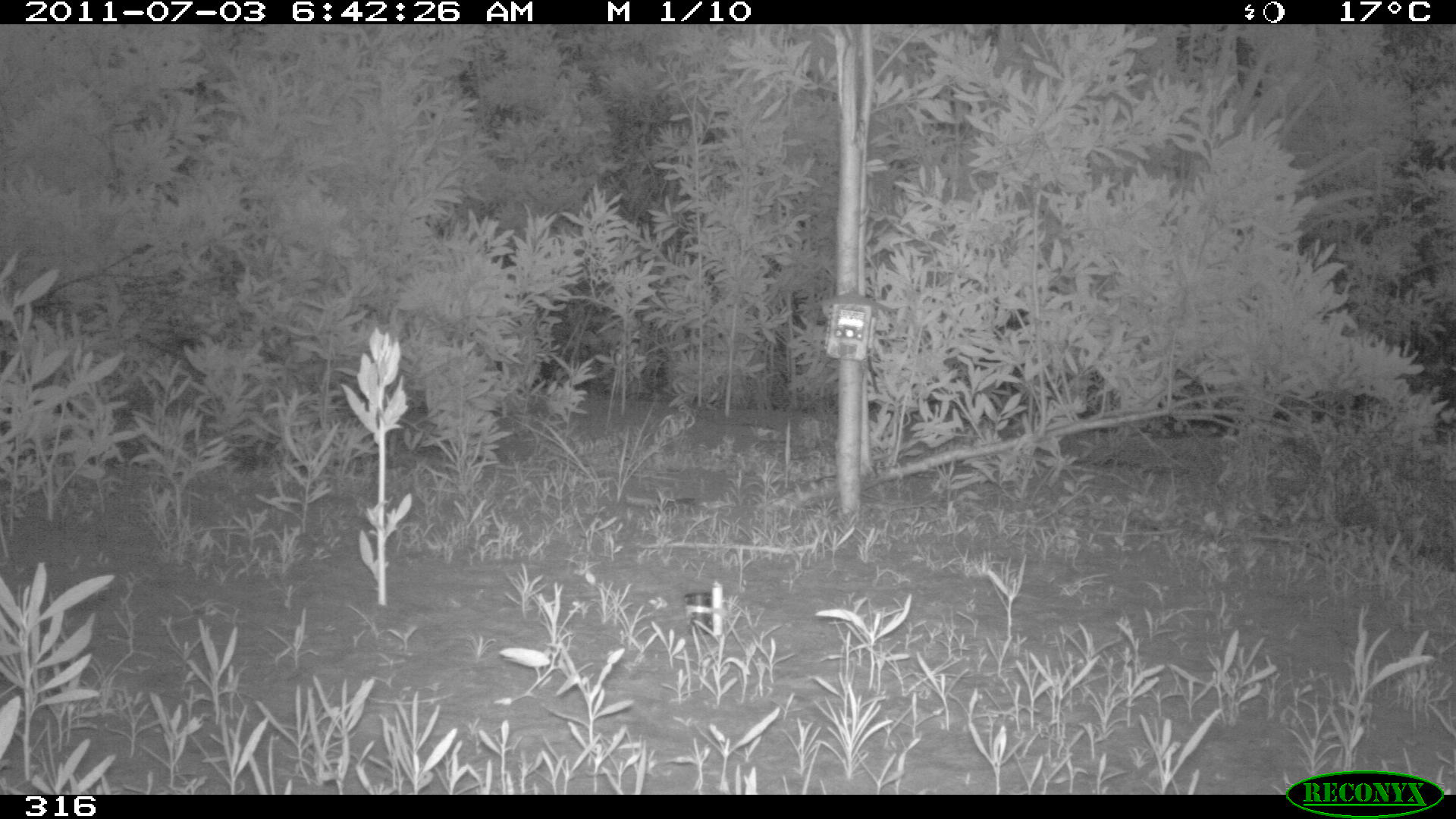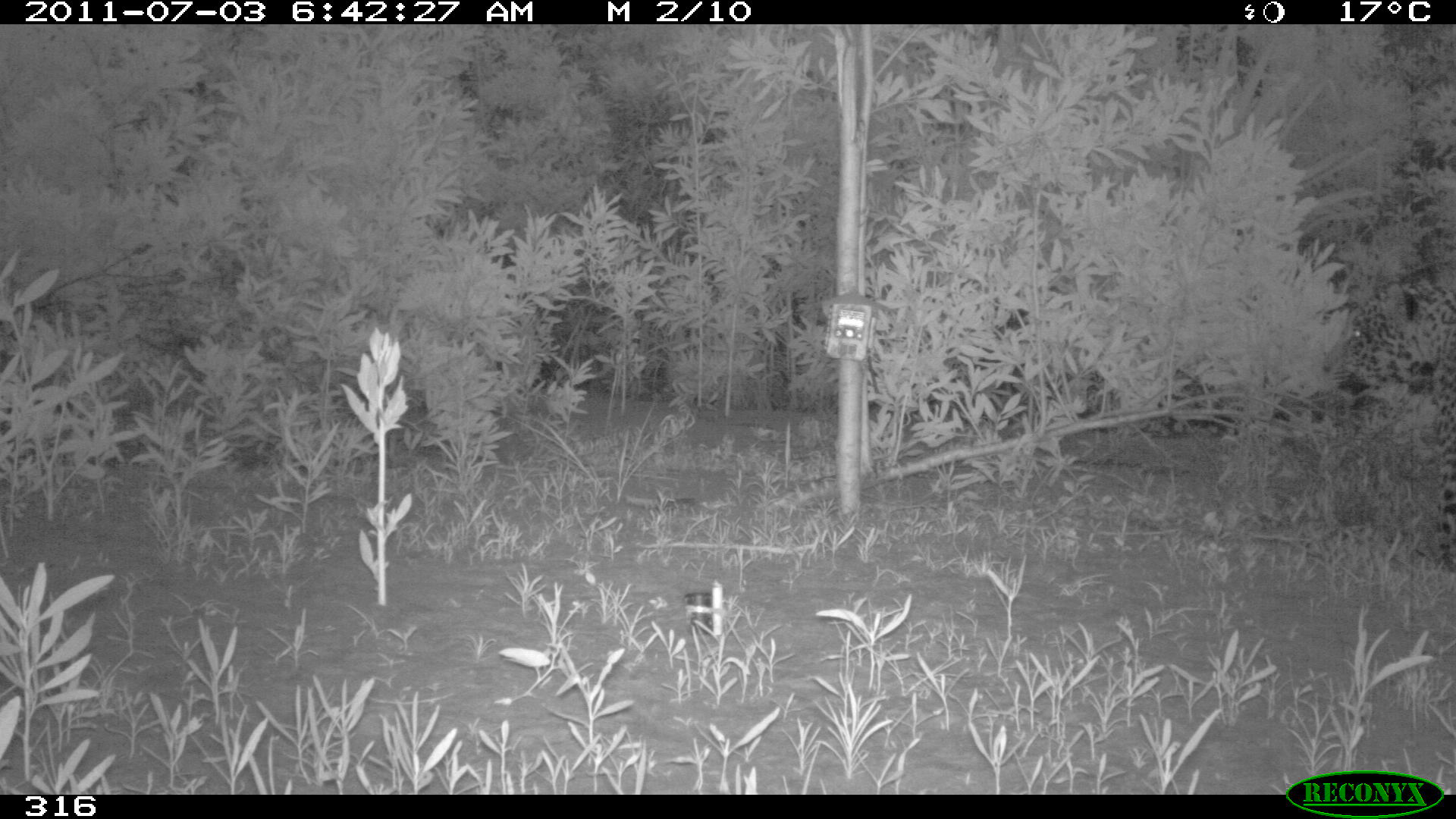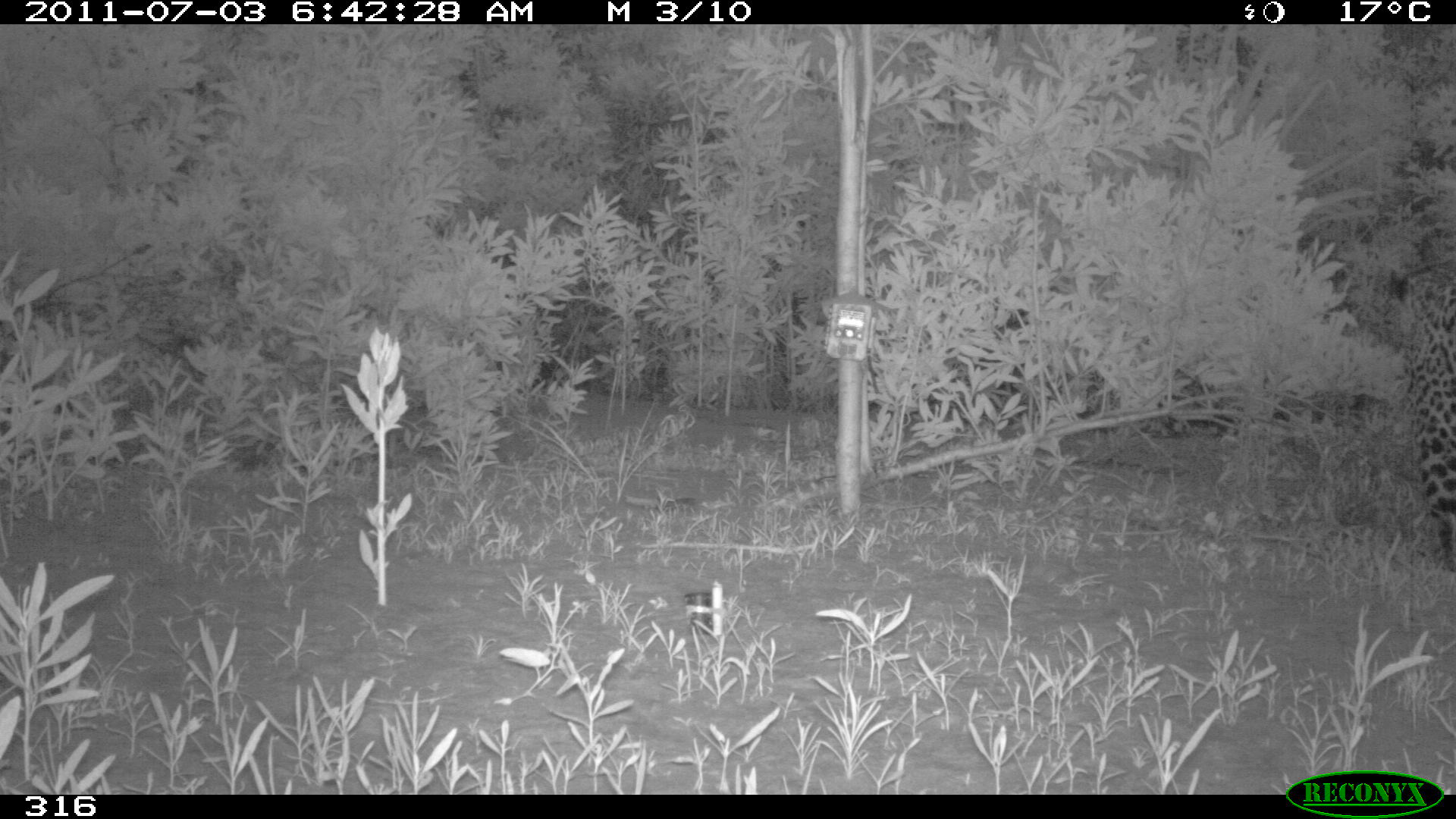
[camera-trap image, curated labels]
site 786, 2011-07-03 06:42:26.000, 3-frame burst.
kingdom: Animalia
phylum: Chordata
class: Mammalia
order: Carnivora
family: Felidae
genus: Panthera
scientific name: Panthera onca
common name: jaguar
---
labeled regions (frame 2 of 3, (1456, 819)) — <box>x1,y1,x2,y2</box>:
panthera onca: <box>1317,254,1455,576</box>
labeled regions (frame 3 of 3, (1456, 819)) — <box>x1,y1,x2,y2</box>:
panthera onca: <box>1383,254,1455,576</box>